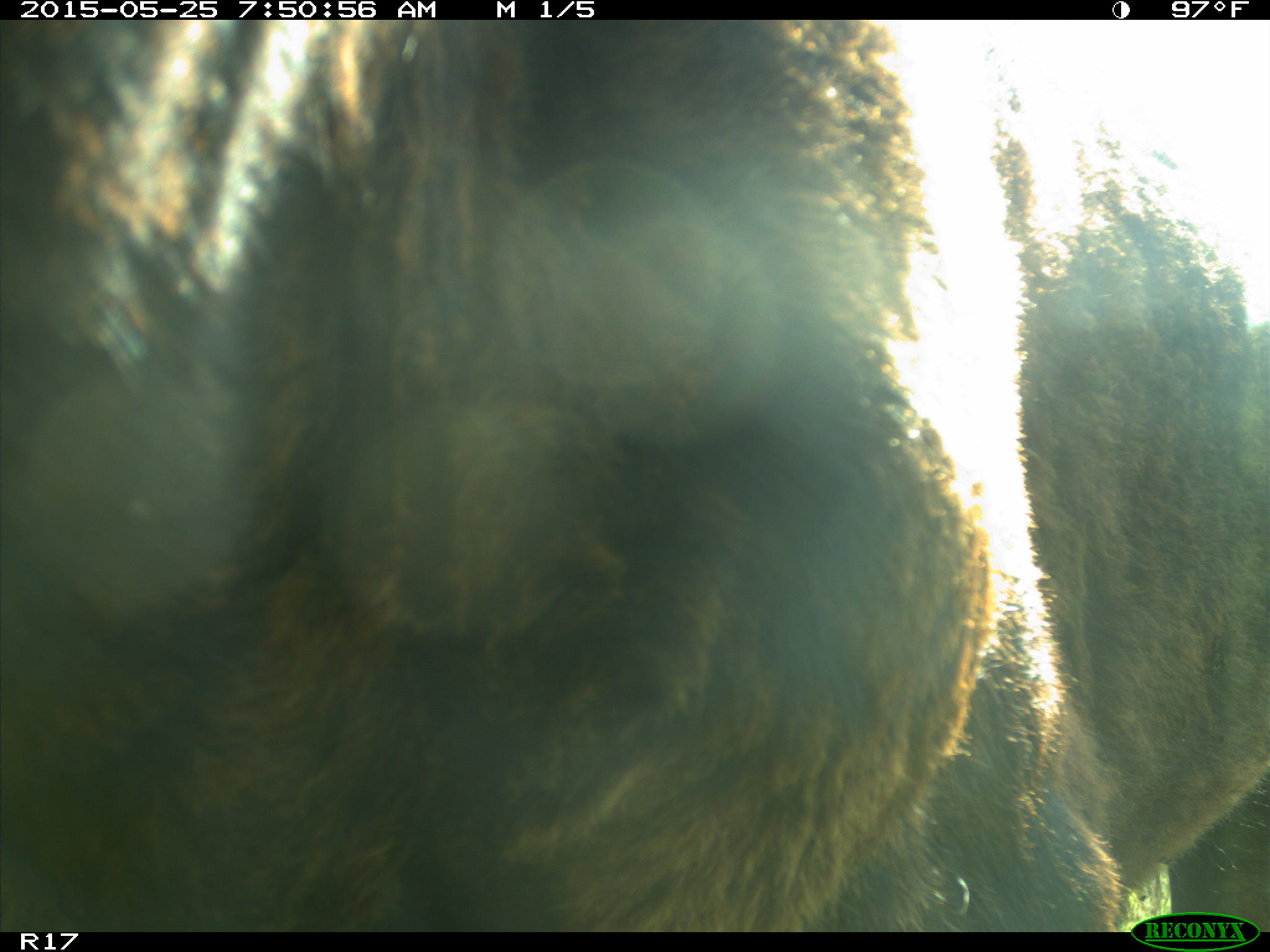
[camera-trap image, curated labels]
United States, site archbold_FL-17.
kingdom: Animalia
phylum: Chordata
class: Mammalia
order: Artiodactyla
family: Bovidae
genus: Bos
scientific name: Bos taurus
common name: domestic cow